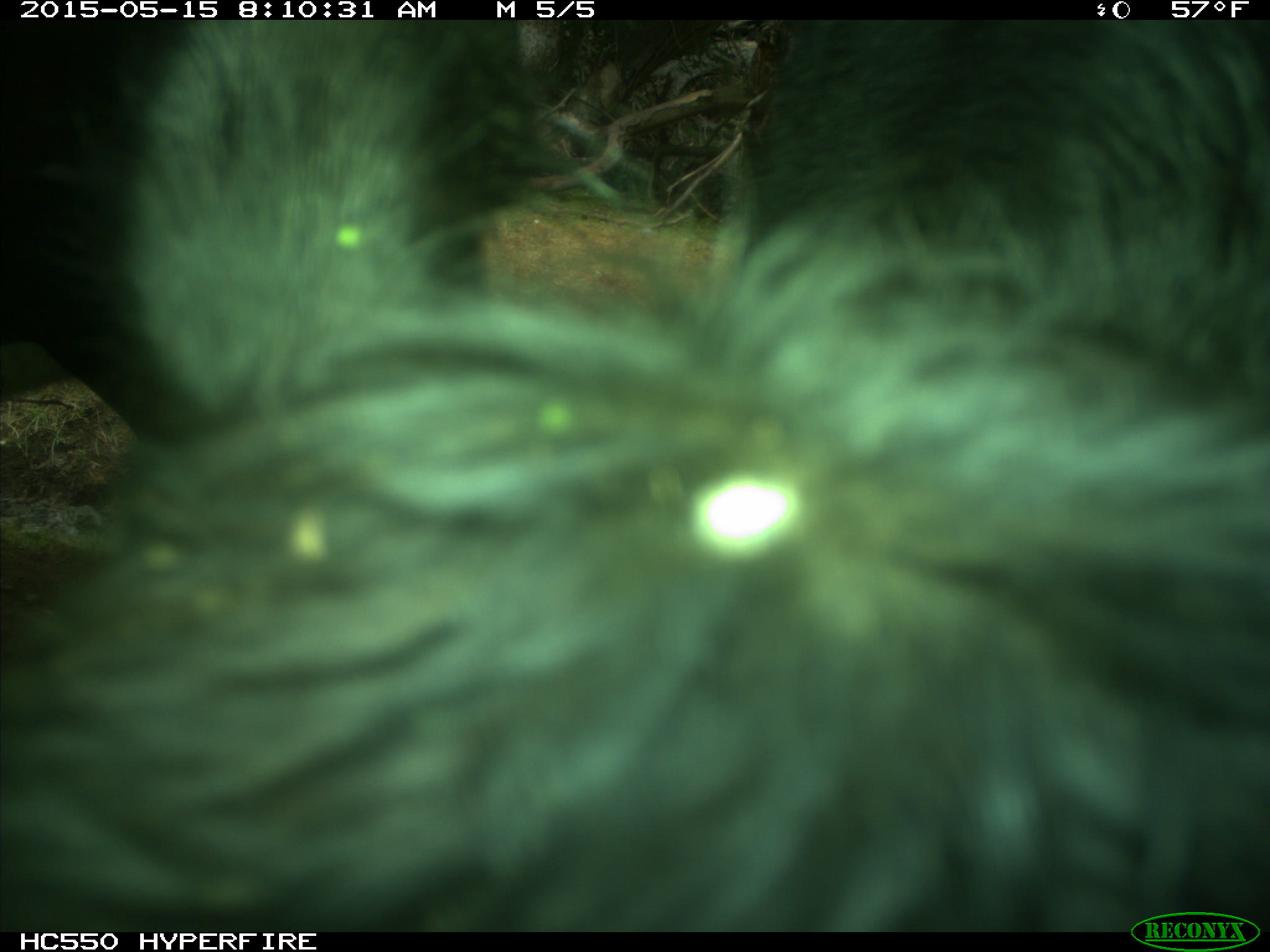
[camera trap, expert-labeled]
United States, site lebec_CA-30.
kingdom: Animalia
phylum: Chordata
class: Mammalia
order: Artiodactyla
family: Bovidae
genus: Bos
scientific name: Bos taurus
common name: domestic cow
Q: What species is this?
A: Bos taurus (domestic cow).